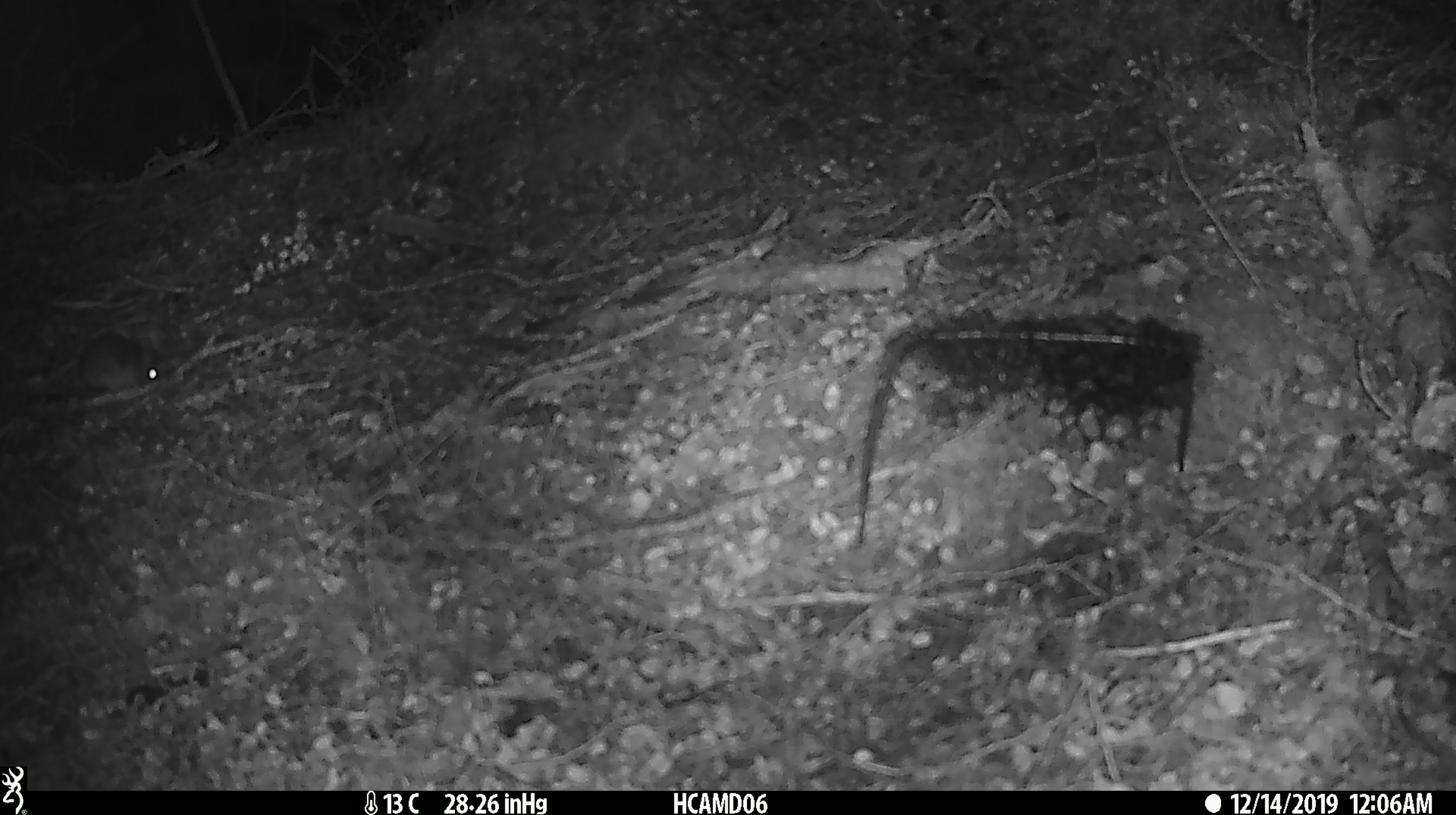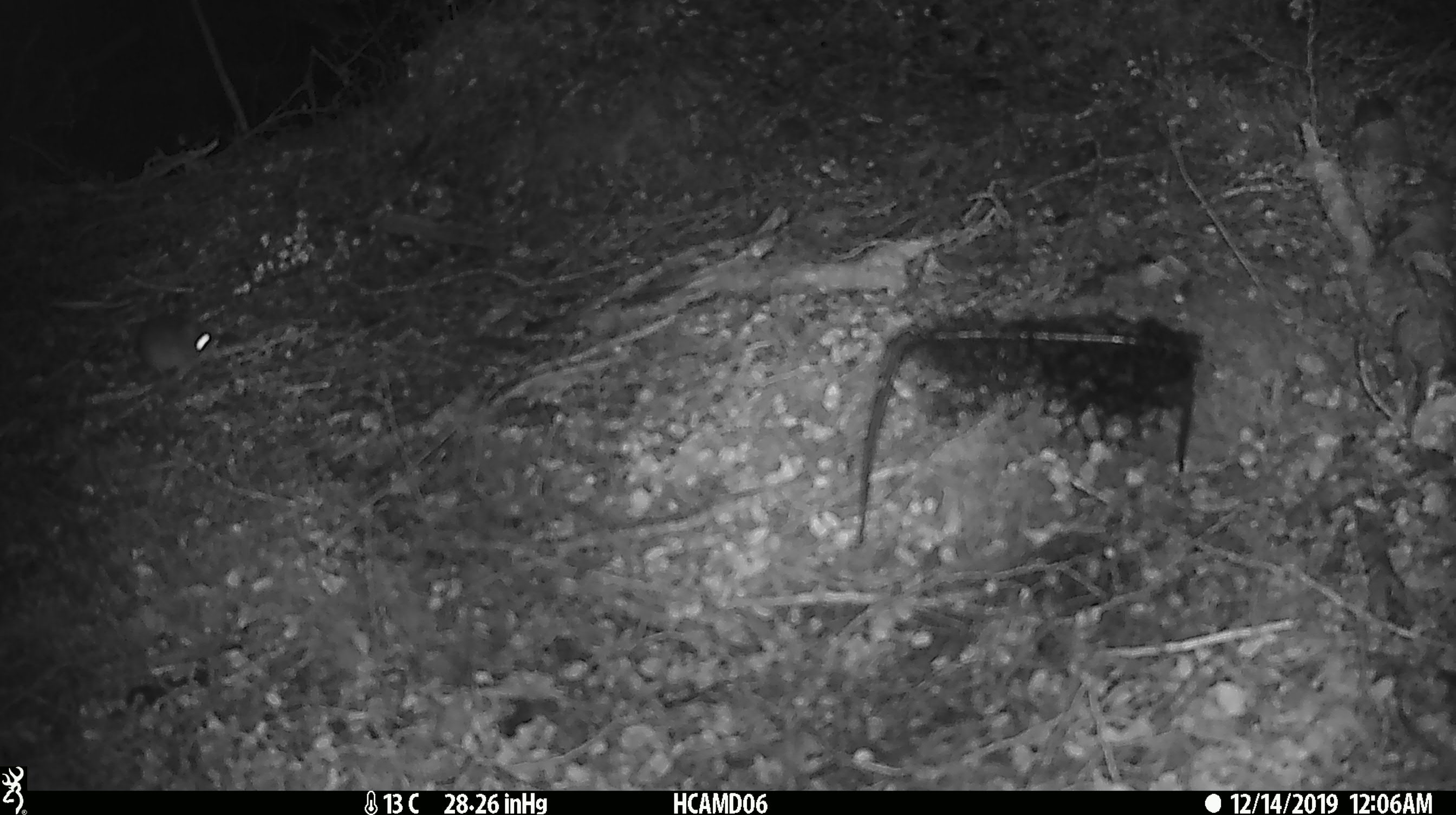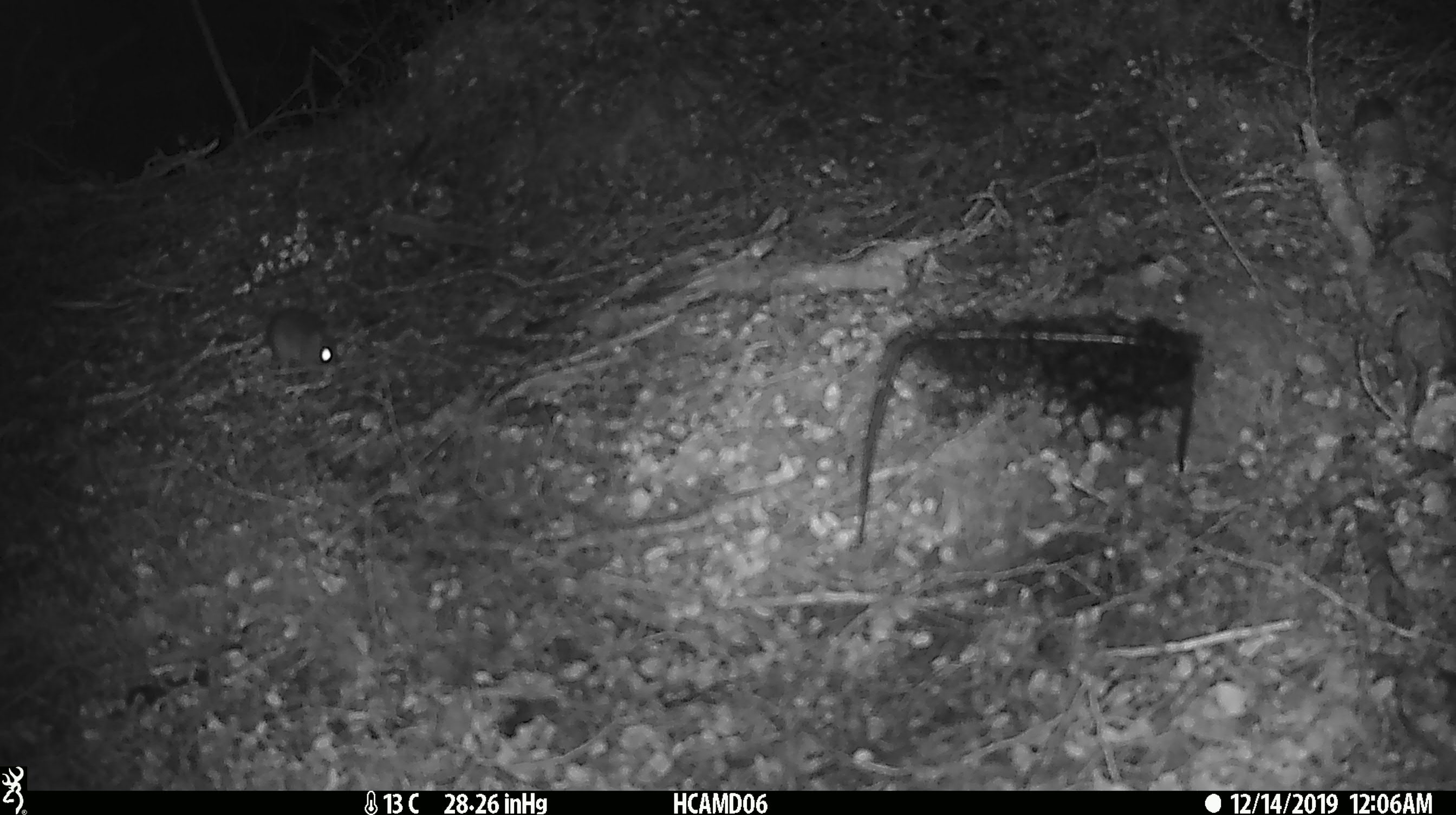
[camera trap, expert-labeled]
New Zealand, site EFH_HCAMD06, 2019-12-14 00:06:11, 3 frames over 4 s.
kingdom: Animalia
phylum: Chordata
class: Mammalia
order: Rodentia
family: Muridae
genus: Mus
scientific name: Mus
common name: mouse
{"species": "mouse (Mus)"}